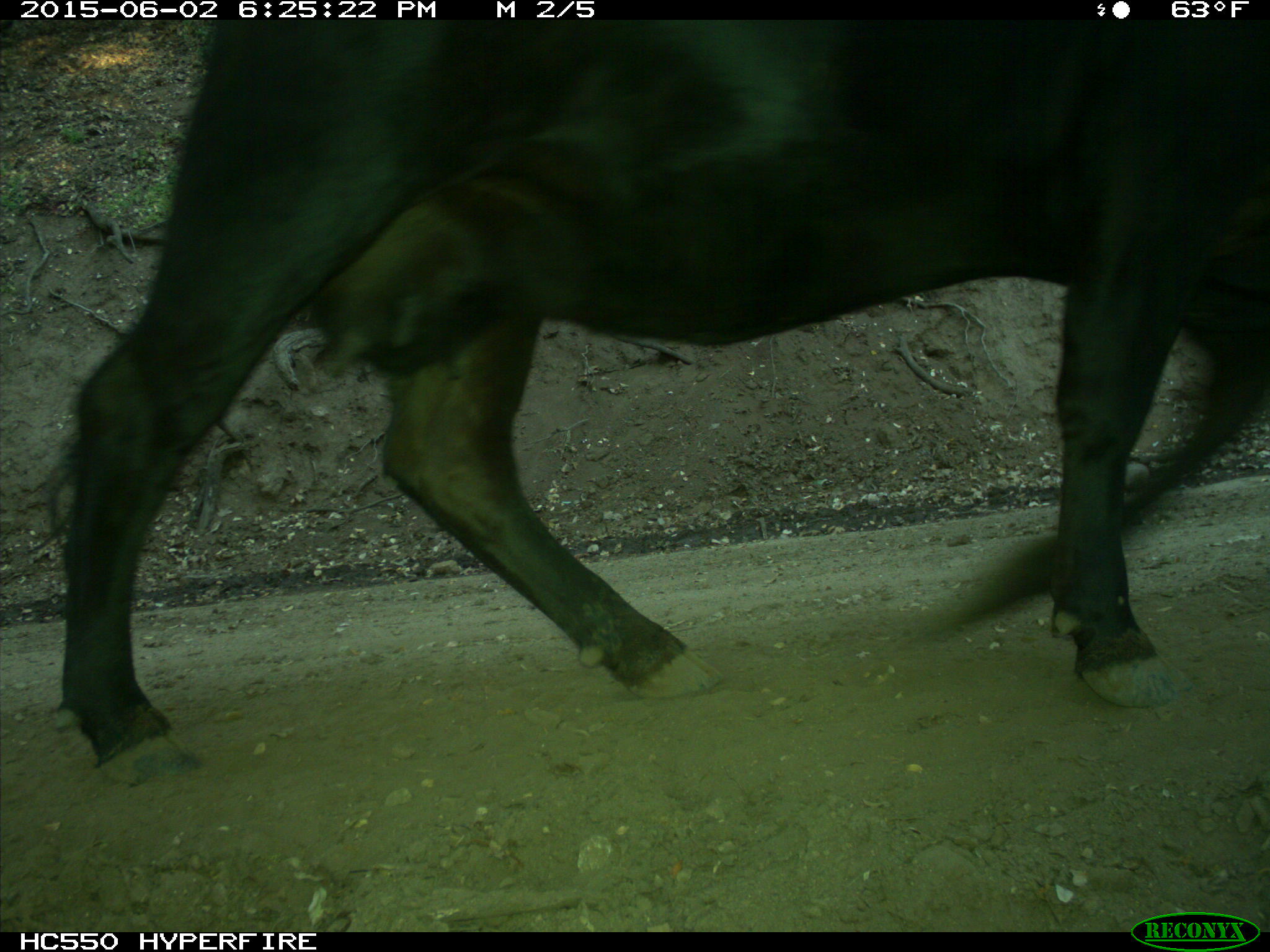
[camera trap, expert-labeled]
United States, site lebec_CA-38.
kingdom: Animalia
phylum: Chordata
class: Mammalia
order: Artiodactyla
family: Bovidae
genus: Bos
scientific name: Bos taurus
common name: domestic cow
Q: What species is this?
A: Bos taurus (domestic cow).